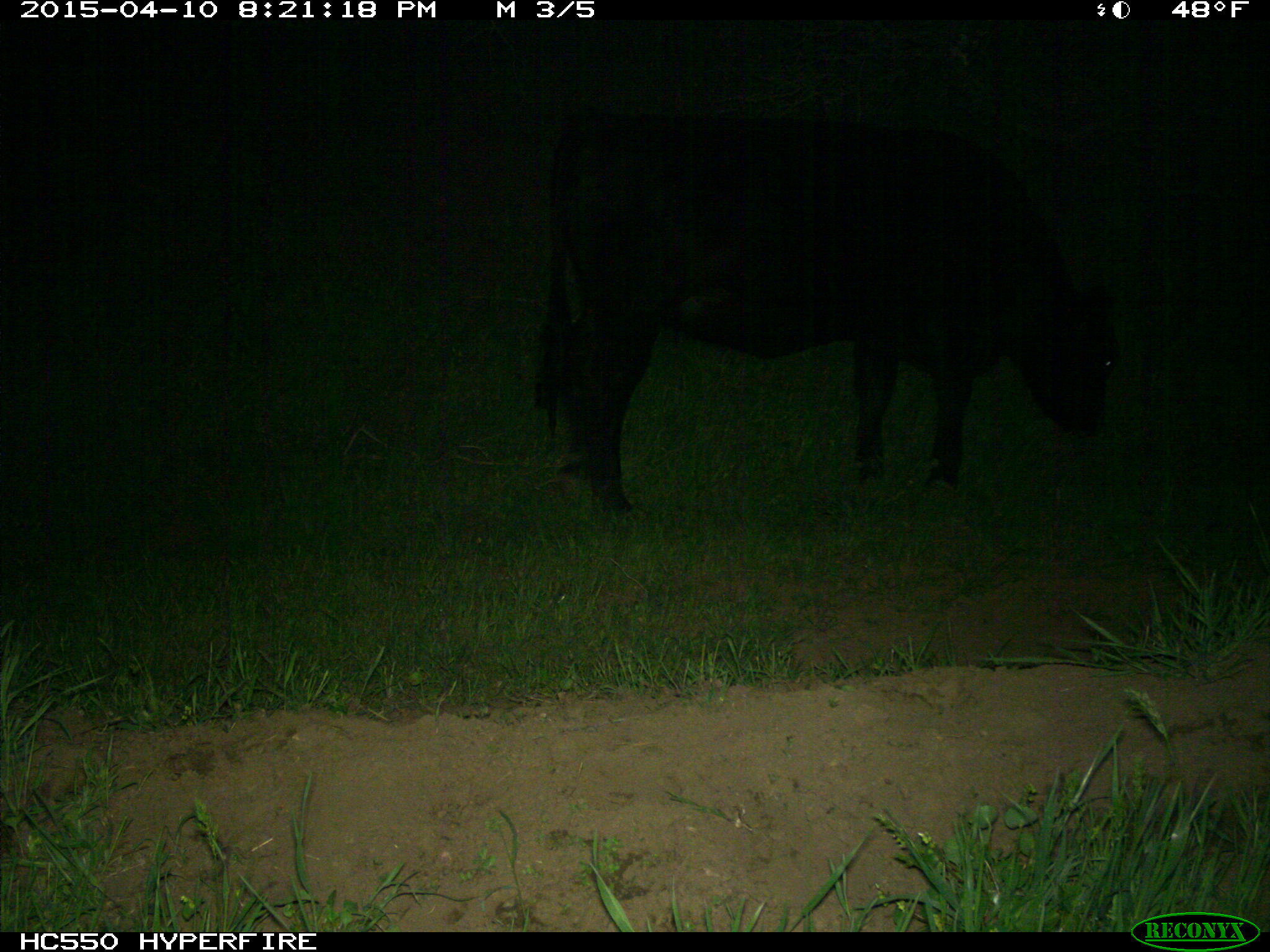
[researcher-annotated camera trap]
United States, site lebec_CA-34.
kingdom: Animalia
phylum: Chordata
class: Mammalia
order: Artiodactyla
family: Bovidae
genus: Bos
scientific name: Bos taurus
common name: domestic cow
Bos taurus (domestic cow).